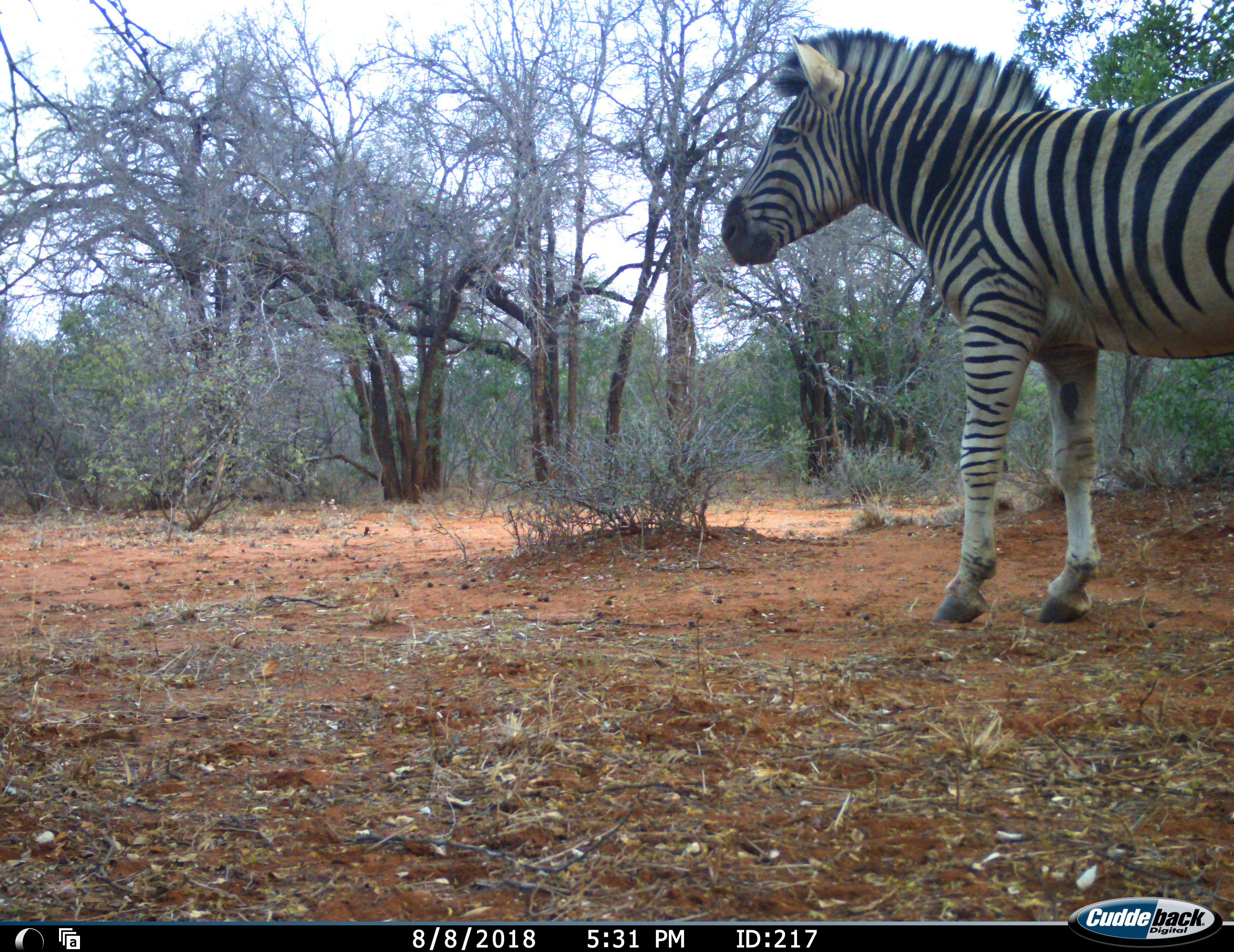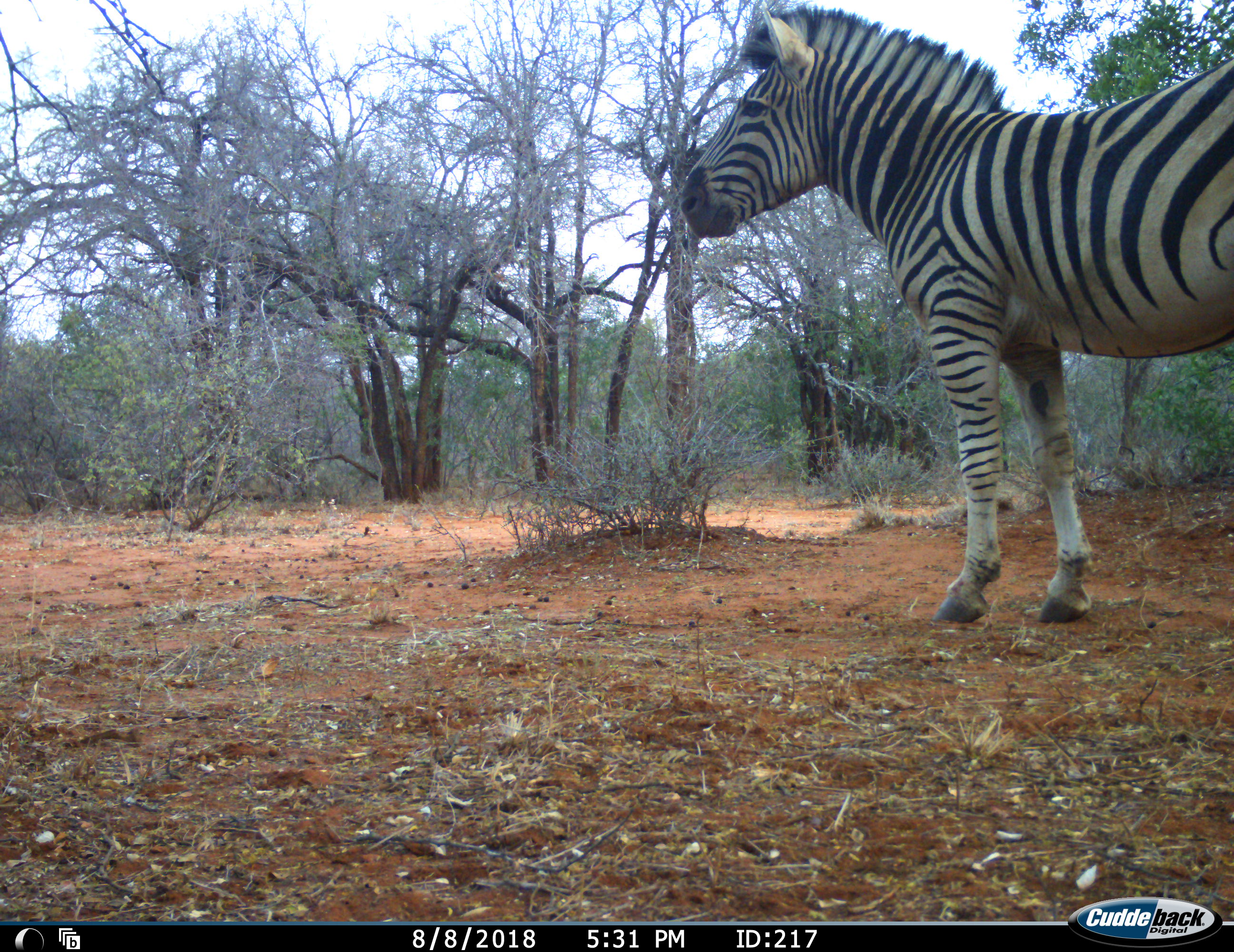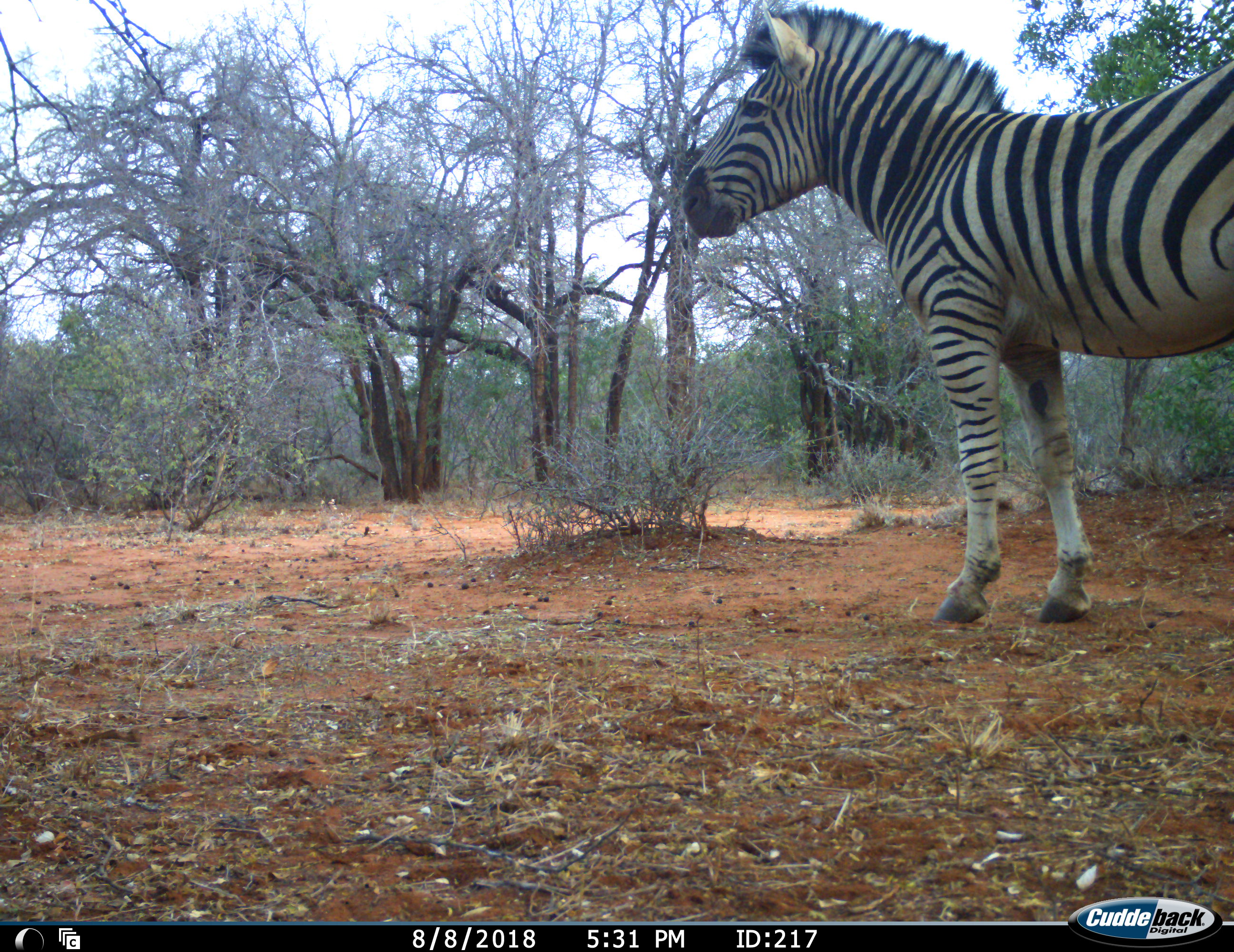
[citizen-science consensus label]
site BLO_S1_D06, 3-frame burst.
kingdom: Animalia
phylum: Chordata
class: Mammalia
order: Perissodactyla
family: Equidae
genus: Equus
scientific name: Equus quagga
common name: plains zebra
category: zebraplains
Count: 1.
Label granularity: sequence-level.